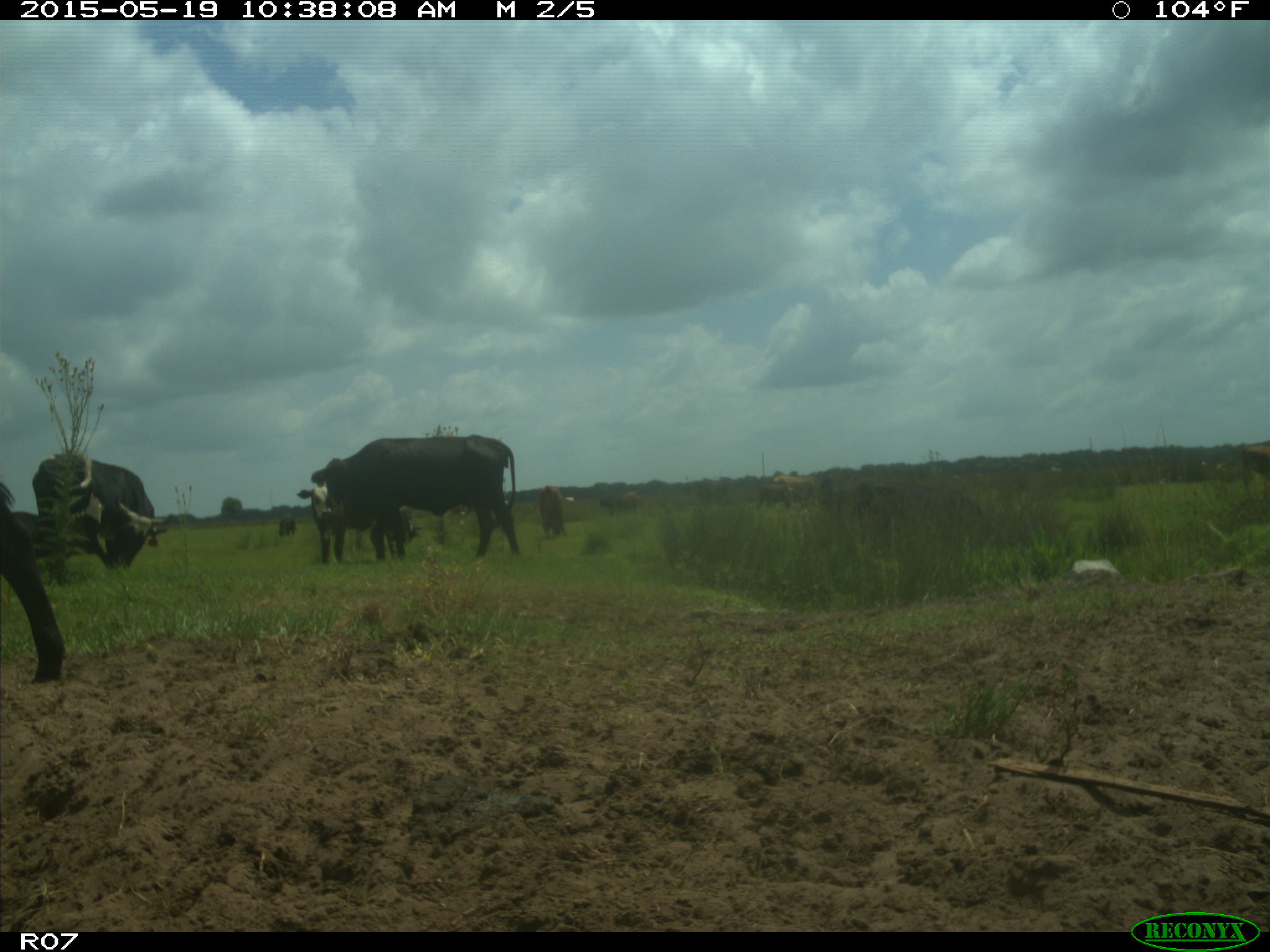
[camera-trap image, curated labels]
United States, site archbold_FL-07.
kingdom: Animalia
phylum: Chordata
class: Mammalia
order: Artiodactyla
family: Bovidae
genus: Bos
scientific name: Bos taurus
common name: domestic cow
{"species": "Bos taurus (domestic cow)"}